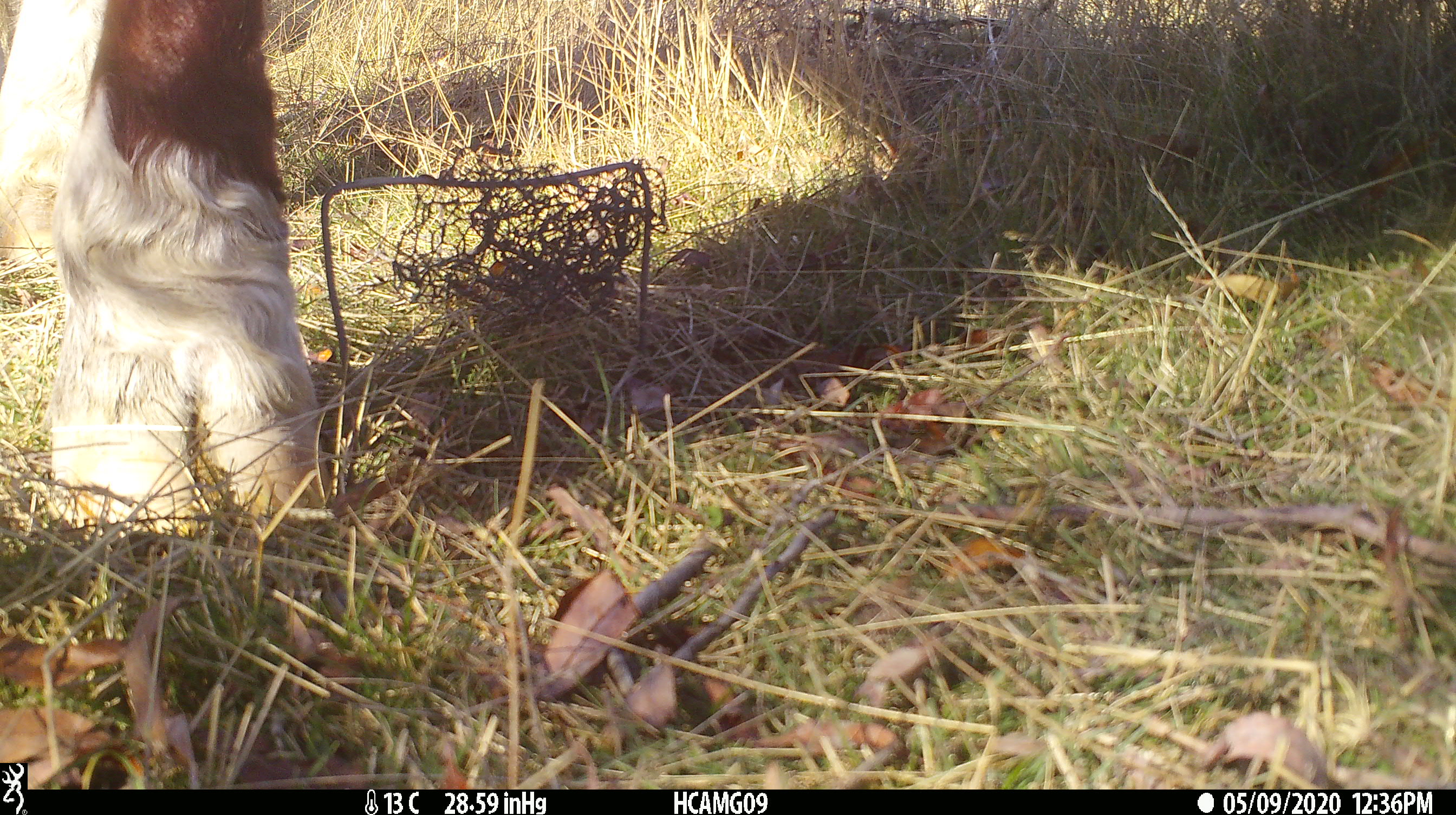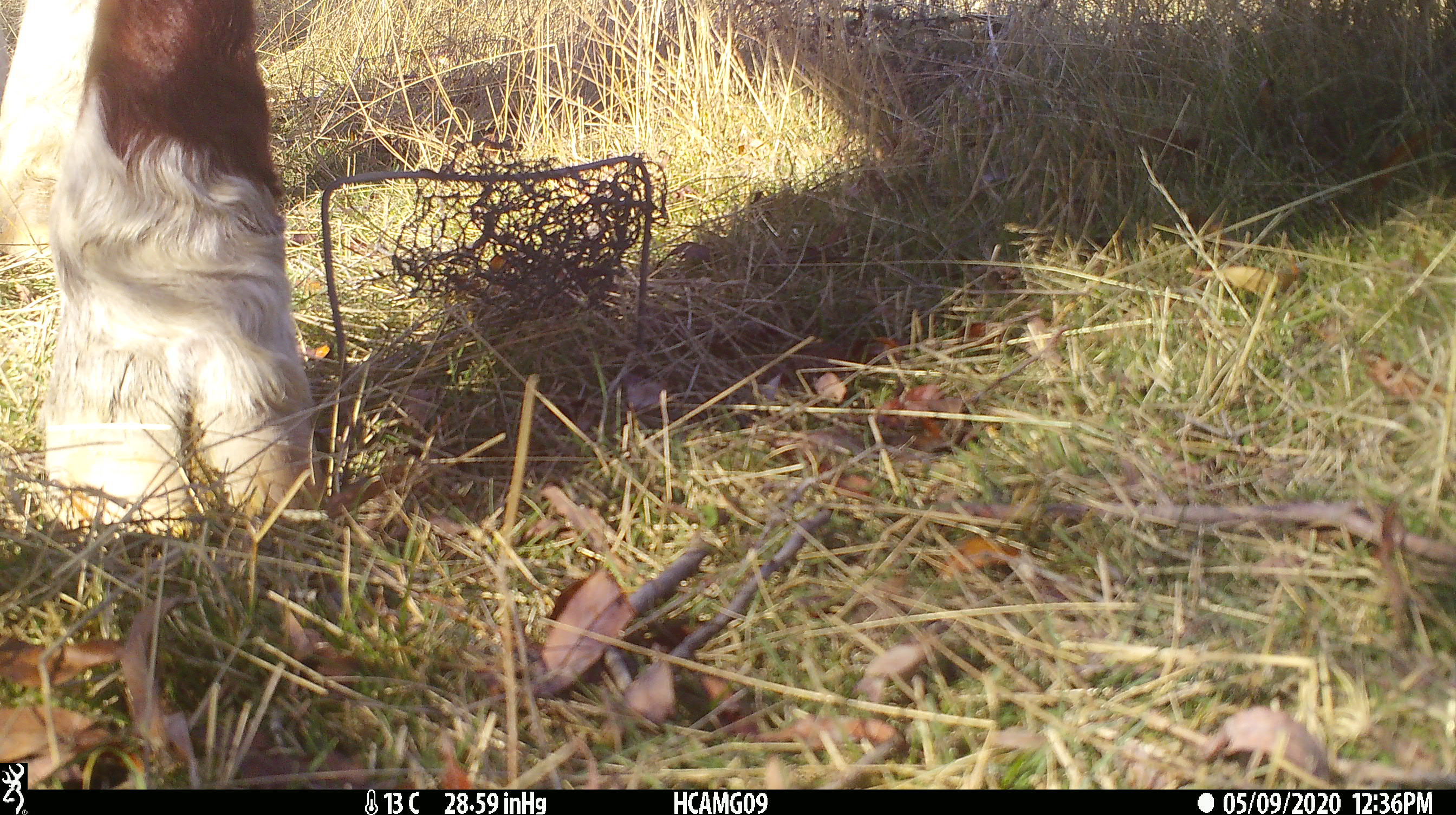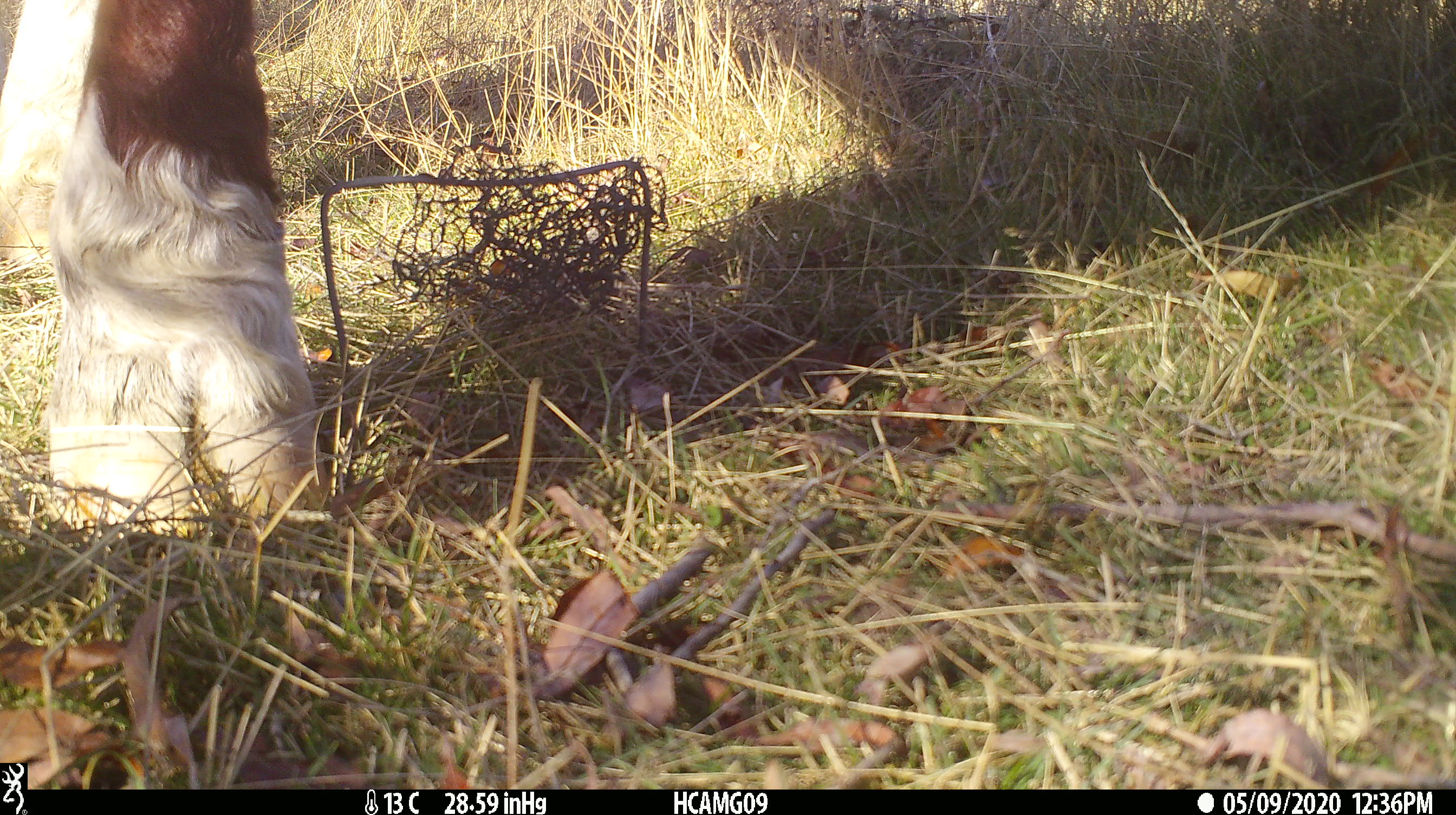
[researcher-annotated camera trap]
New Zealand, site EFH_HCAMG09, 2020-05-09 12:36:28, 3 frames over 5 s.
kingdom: Animalia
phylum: Chordata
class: Mammalia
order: Artiodactyla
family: Bovidae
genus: Bos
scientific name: Bos taurus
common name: domestic cow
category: cow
Cow (domestic cow) (Bos taurus).